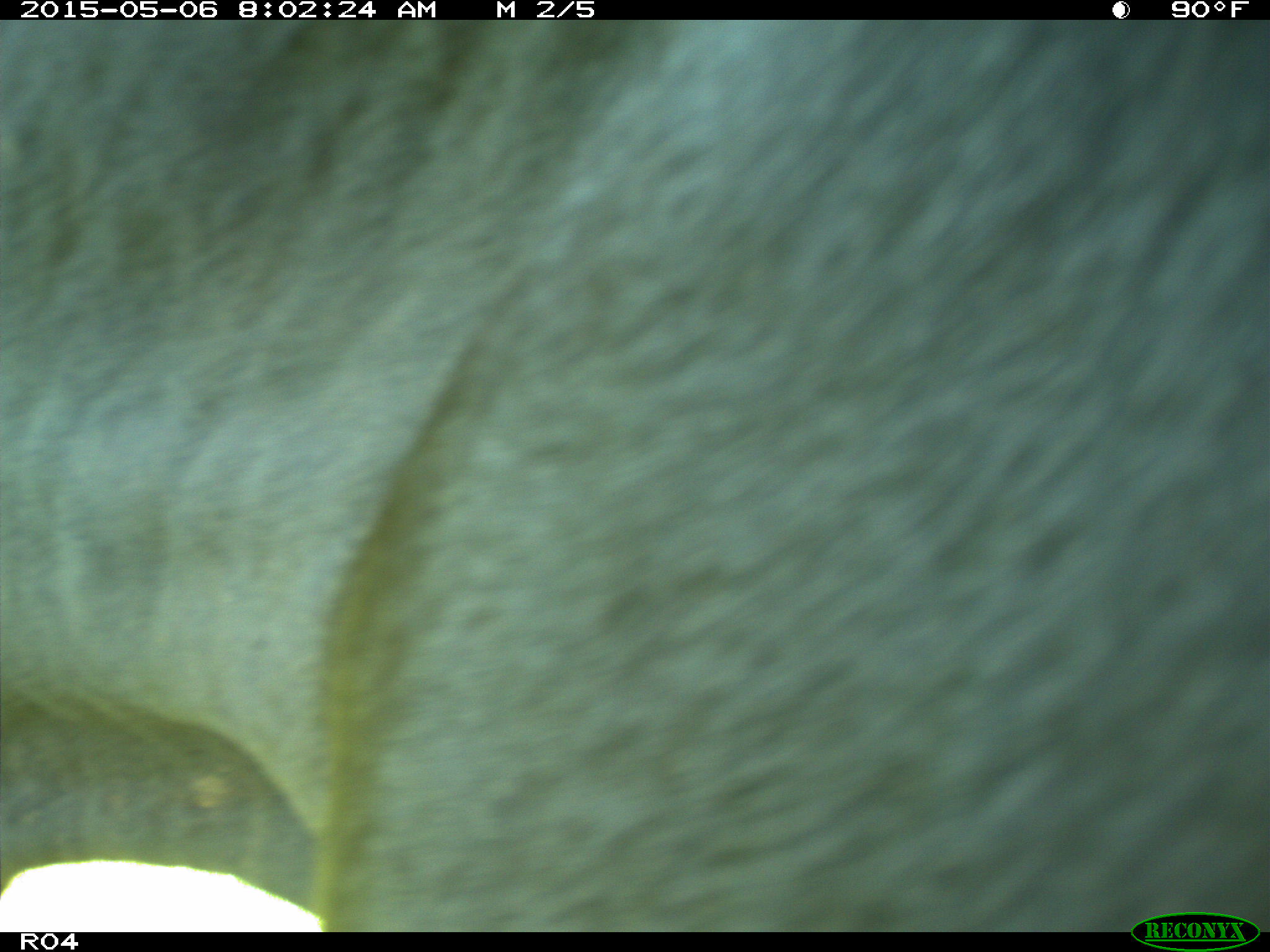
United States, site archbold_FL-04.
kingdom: Animalia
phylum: Chordata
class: Mammalia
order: Artiodactyla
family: Bovidae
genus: Bos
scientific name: Bos taurus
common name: domestic cow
Bos taurus (domestic cow).